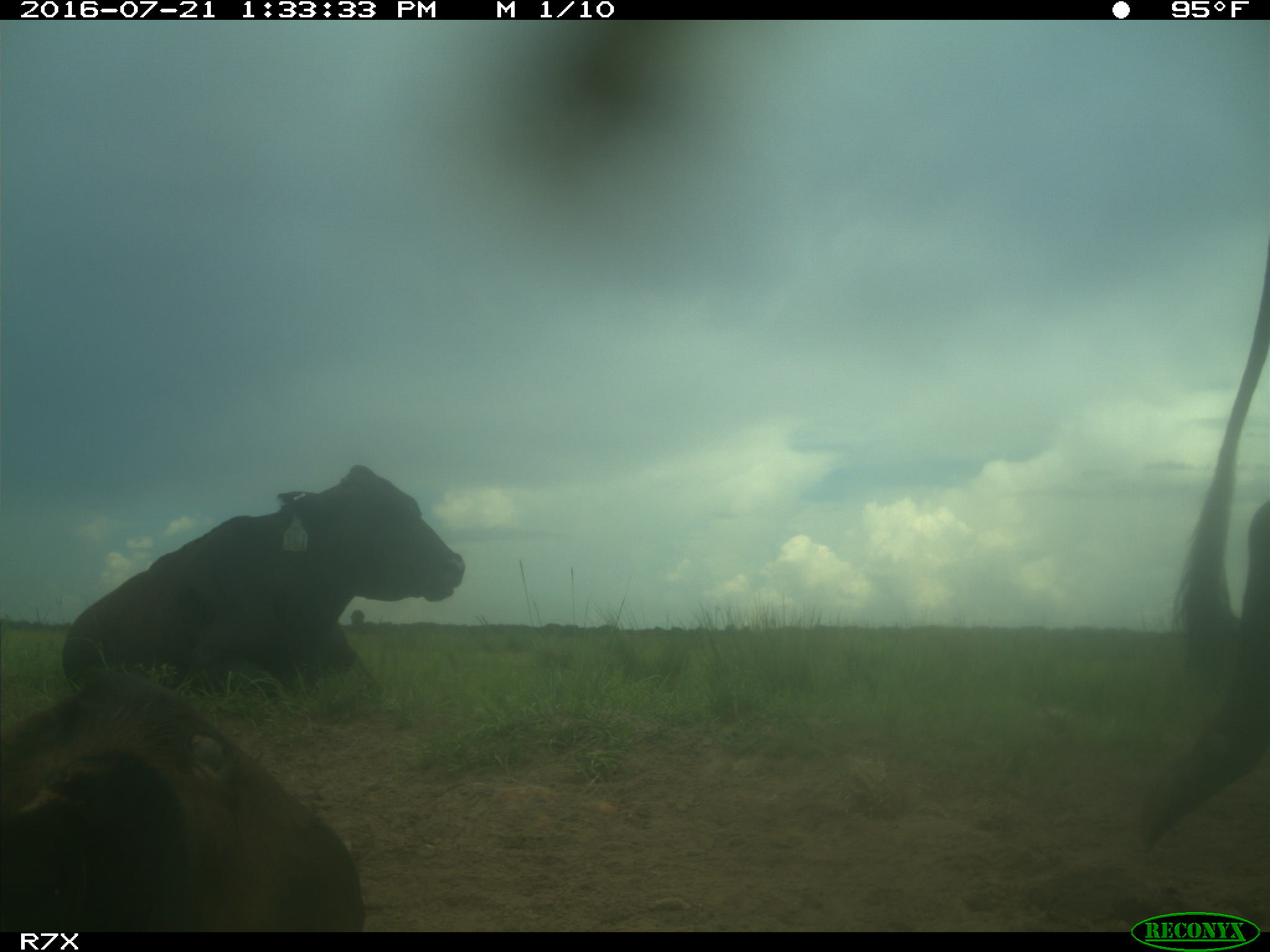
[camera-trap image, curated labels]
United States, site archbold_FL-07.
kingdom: Animalia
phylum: Chordata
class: Mammalia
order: Artiodactyla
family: Bovidae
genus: Bos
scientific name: Bos taurus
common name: domestic cow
Bos taurus (domestic cow).